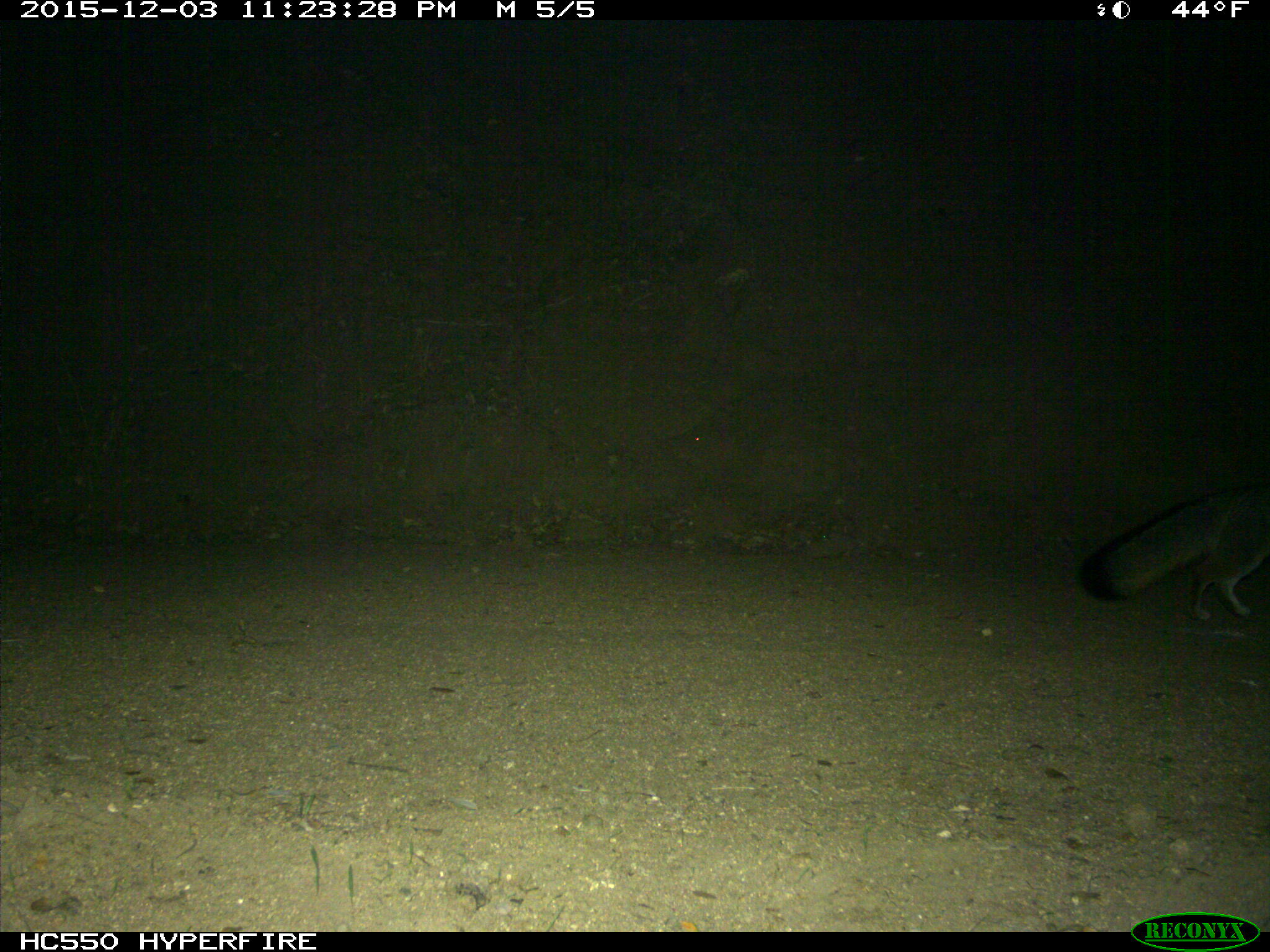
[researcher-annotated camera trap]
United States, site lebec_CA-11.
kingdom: Animalia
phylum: Chordata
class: Mammalia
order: Carnivora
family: Canidae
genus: Urocyon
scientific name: Urocyon cinereoargenteus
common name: gray fox